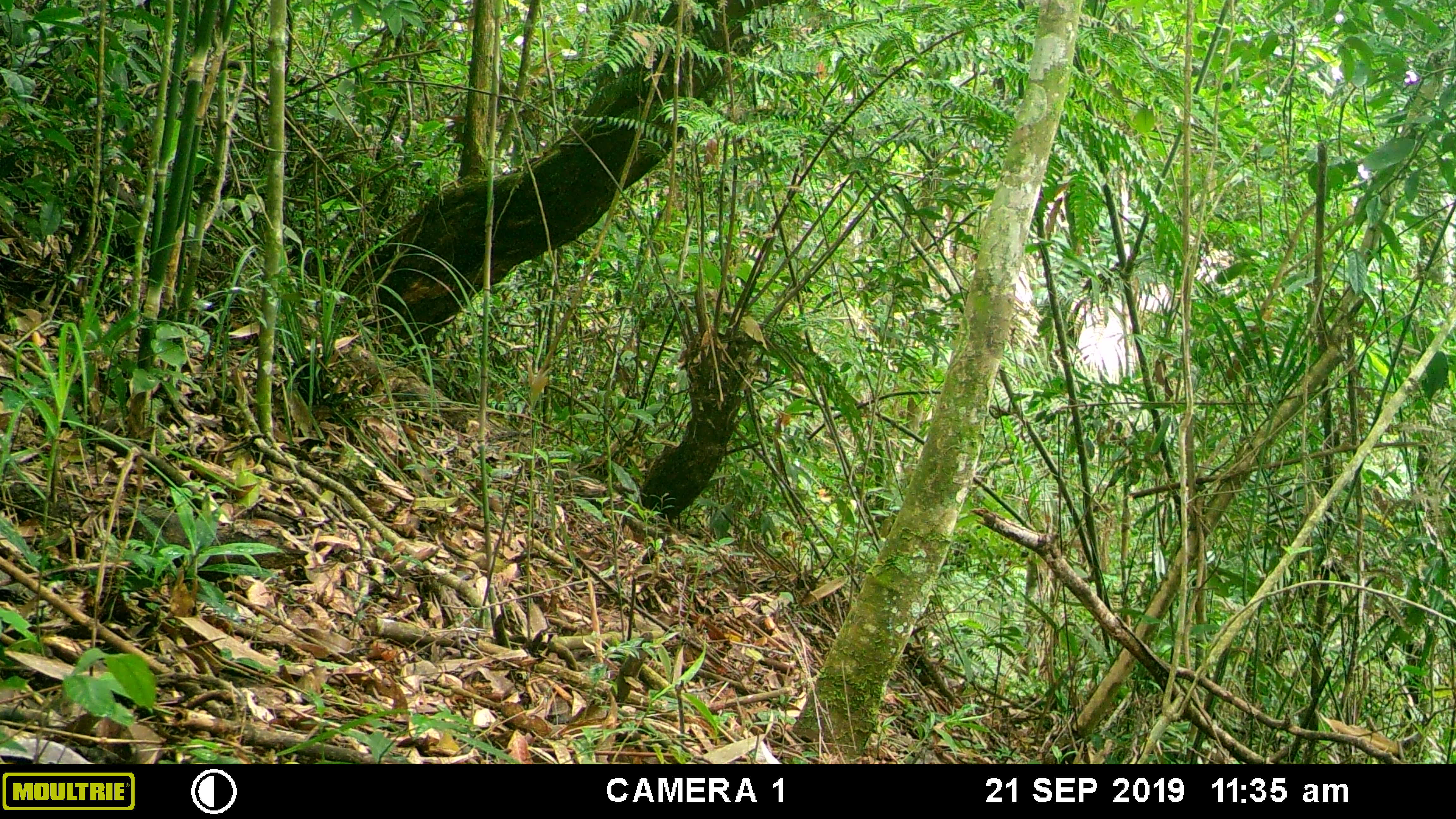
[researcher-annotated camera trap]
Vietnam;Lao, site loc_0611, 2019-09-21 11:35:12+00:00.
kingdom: Animalia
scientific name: Animalia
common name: animal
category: unidentified animal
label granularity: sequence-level